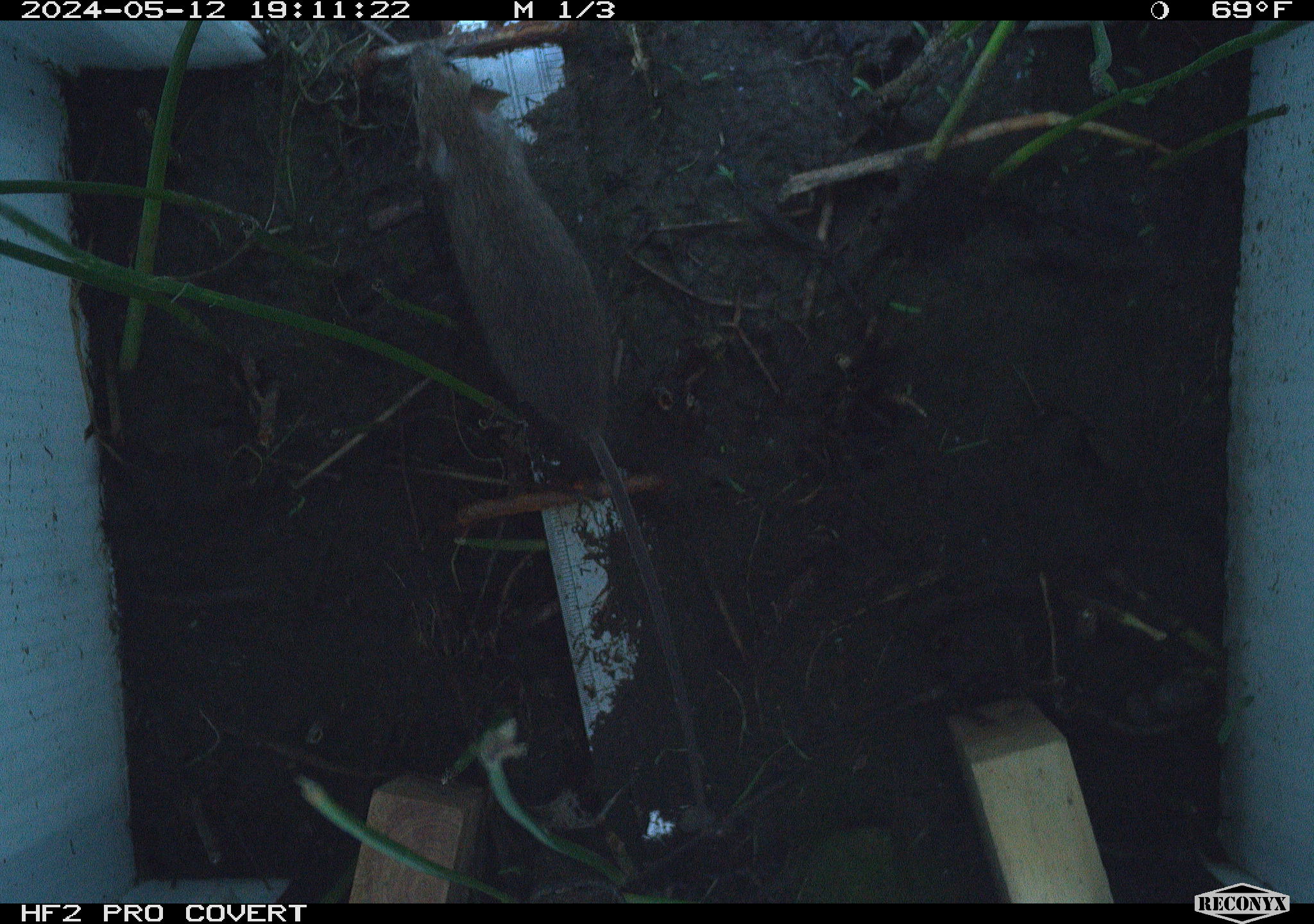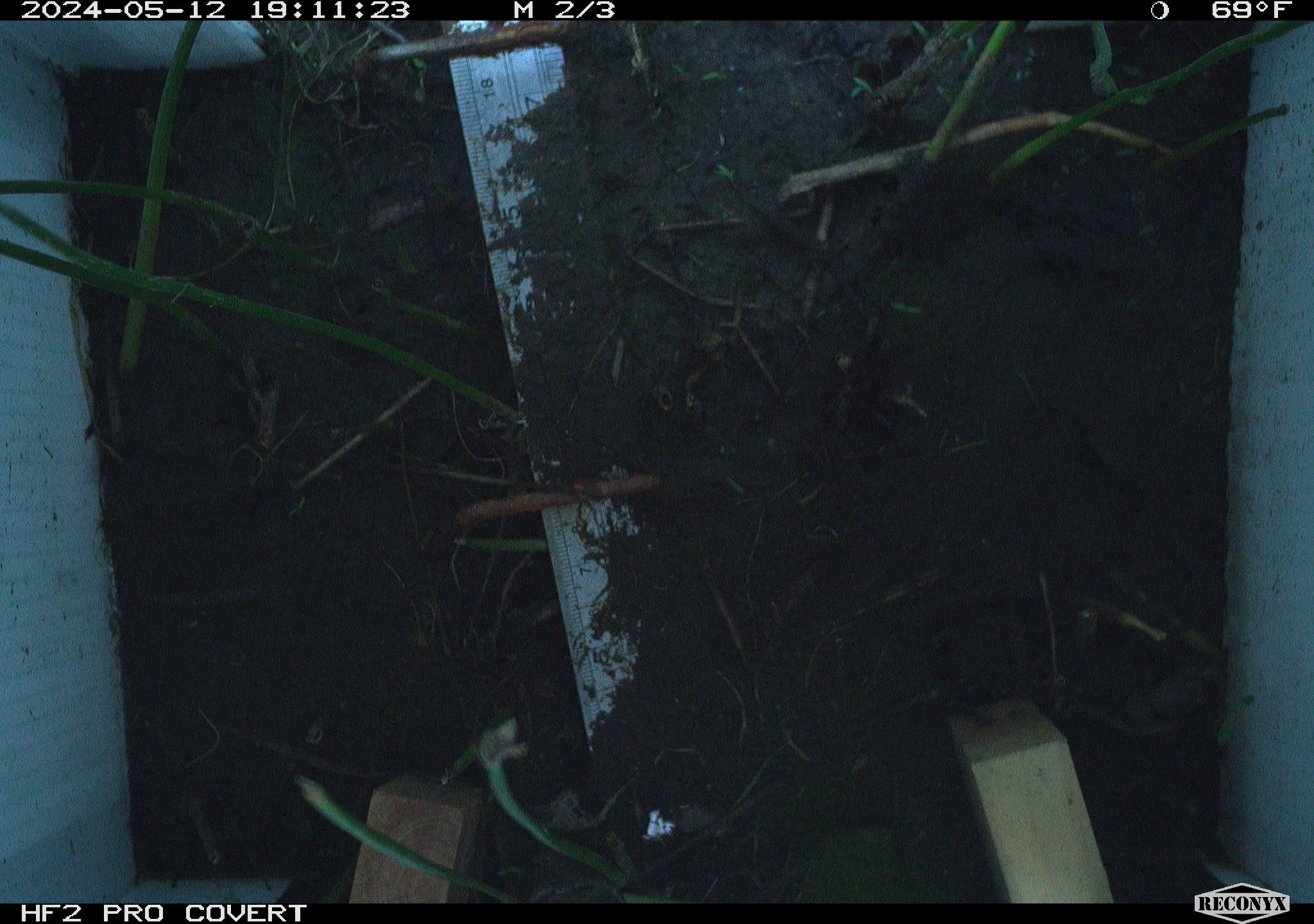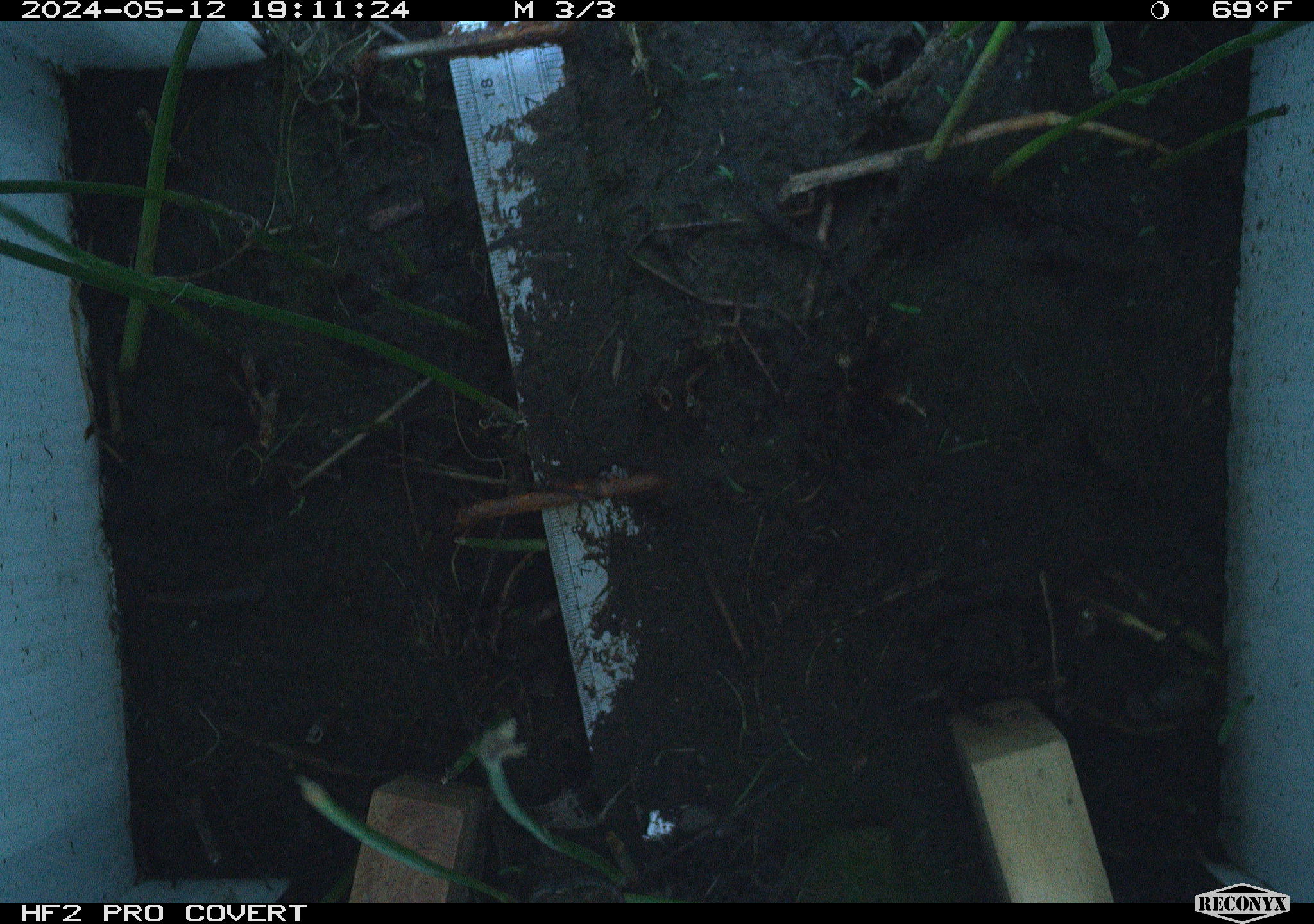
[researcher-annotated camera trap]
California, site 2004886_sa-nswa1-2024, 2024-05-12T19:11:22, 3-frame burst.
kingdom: Animalia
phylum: Chordata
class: Mammalia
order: Rodentia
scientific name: Rodentia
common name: mouse species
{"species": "mouse species (Rodentia)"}